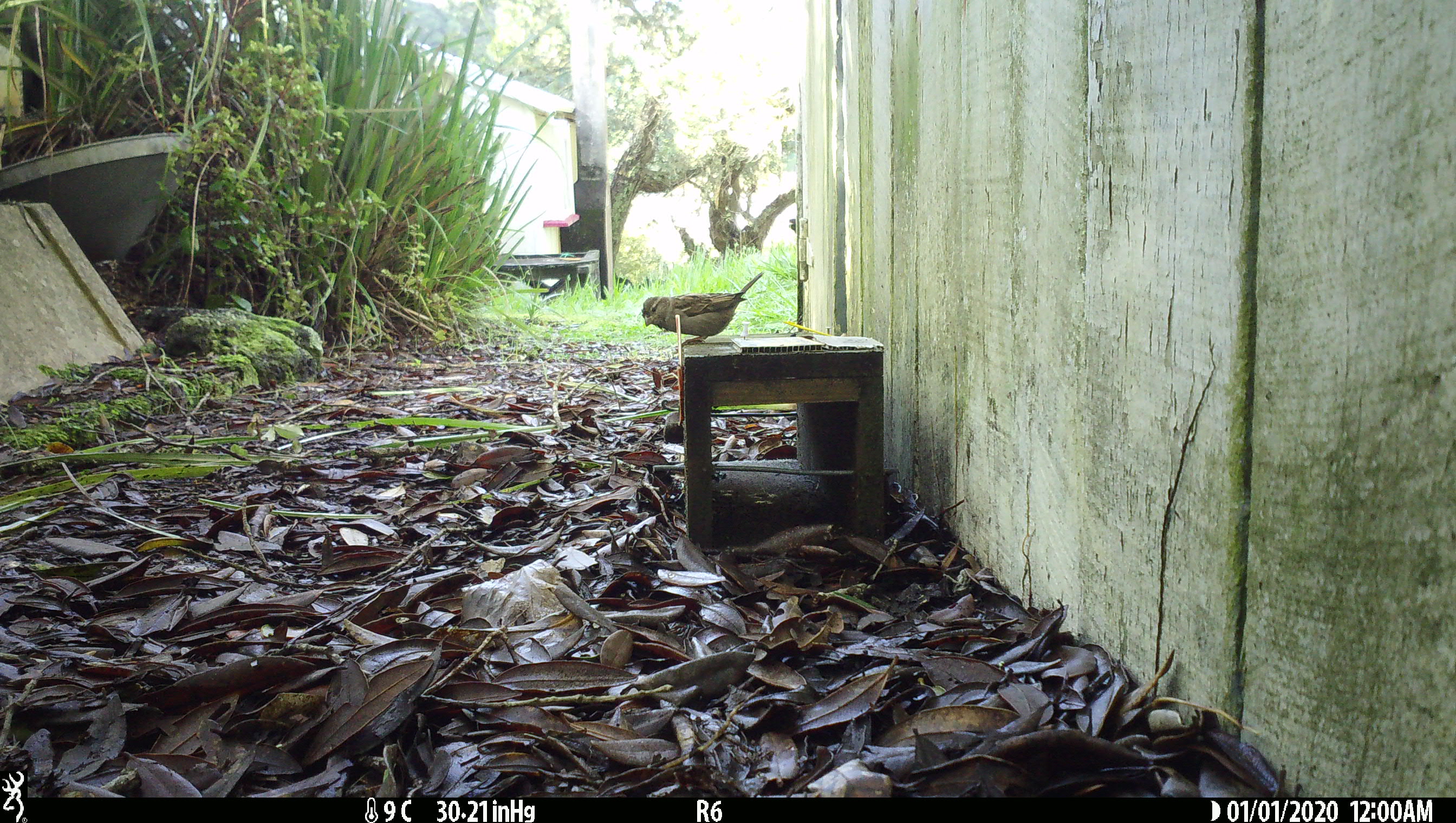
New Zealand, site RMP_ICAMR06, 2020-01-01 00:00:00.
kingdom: Animalia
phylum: Chordata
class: Aves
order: Passeriformes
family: Passeridae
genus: Passer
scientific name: Passer domesticus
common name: house sparrow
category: sparrow